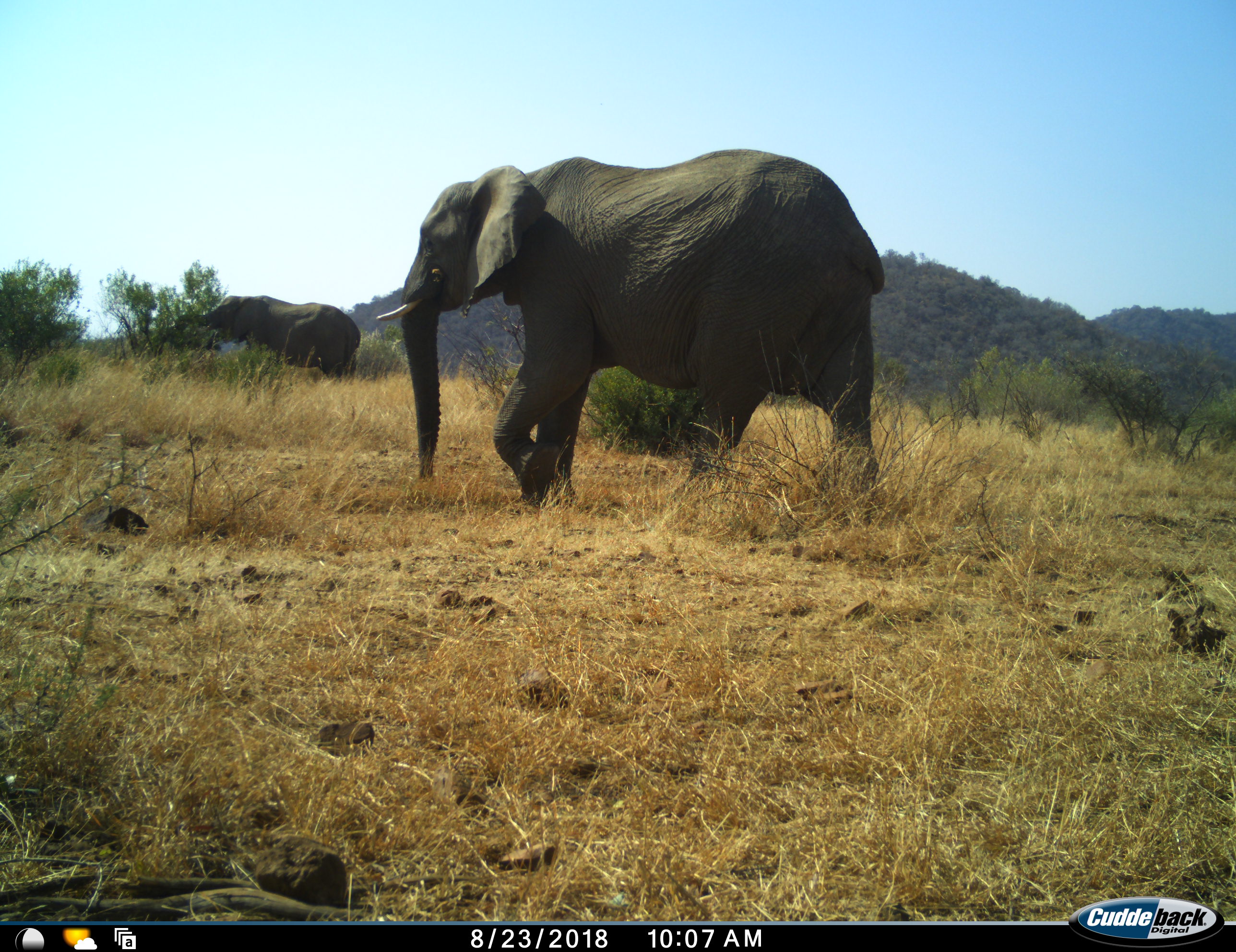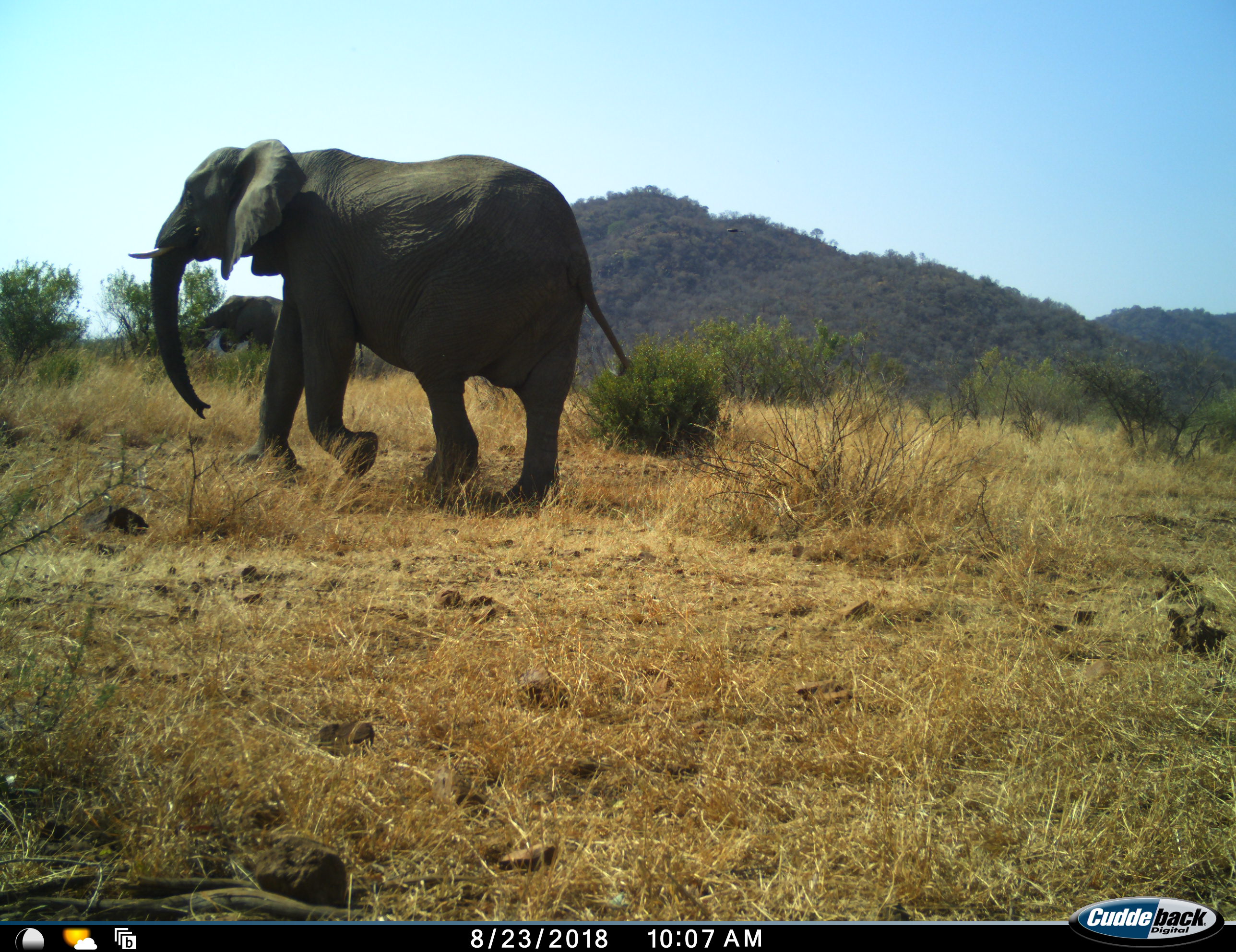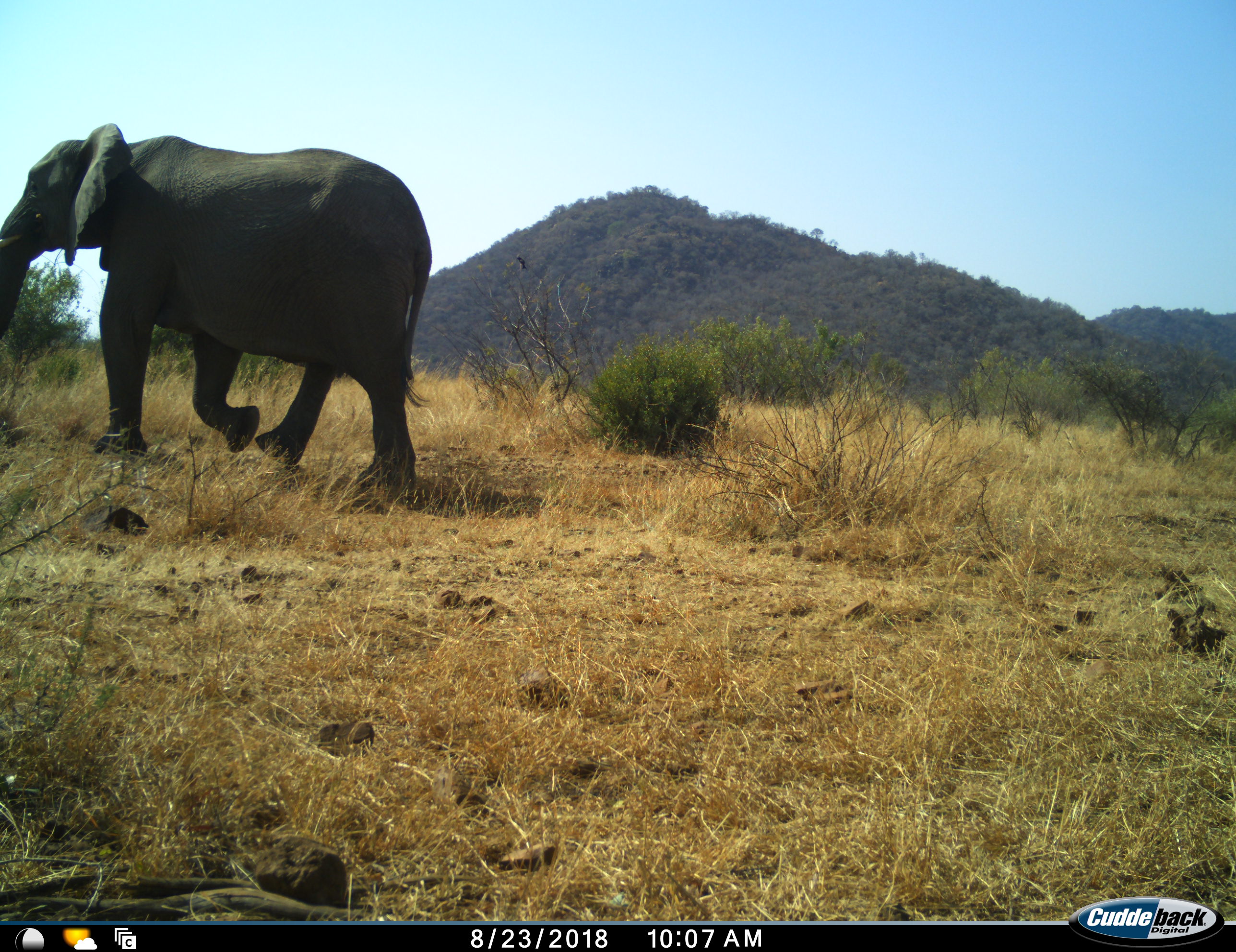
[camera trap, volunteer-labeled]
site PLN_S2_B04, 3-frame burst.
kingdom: Animalia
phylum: Chordata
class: Mammalia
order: Proboscidea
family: Elephantidae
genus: Loxodonta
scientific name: Loxodonta africana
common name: african bush elephant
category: elephant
Elephant (african bush elephant) (Loxodonta africana), count 2. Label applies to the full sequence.